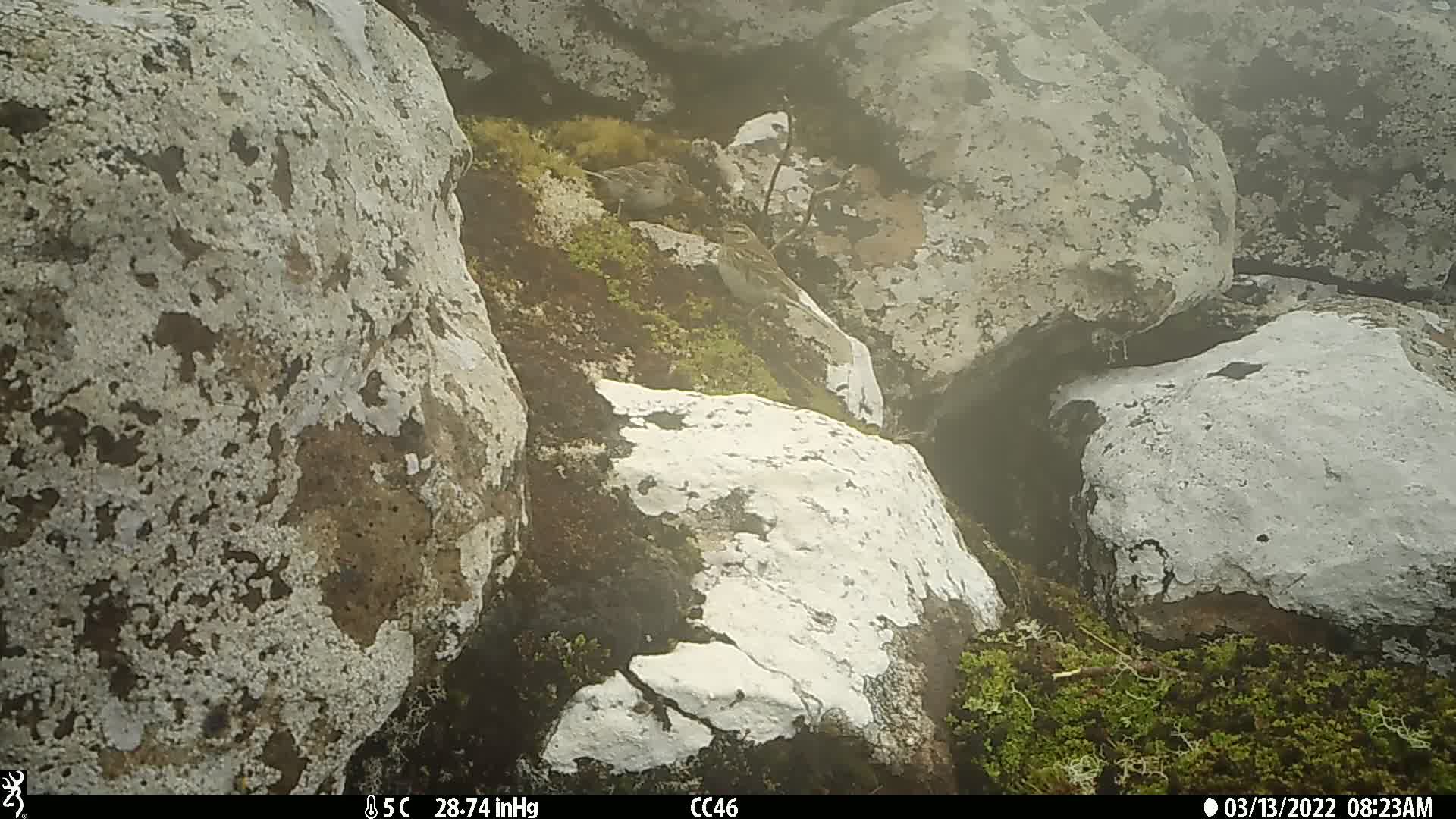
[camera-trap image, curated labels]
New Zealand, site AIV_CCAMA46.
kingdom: Animalia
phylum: Chordata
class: Aves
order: Passeriformes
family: Motacillidae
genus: Anthus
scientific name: Anthus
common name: pipit